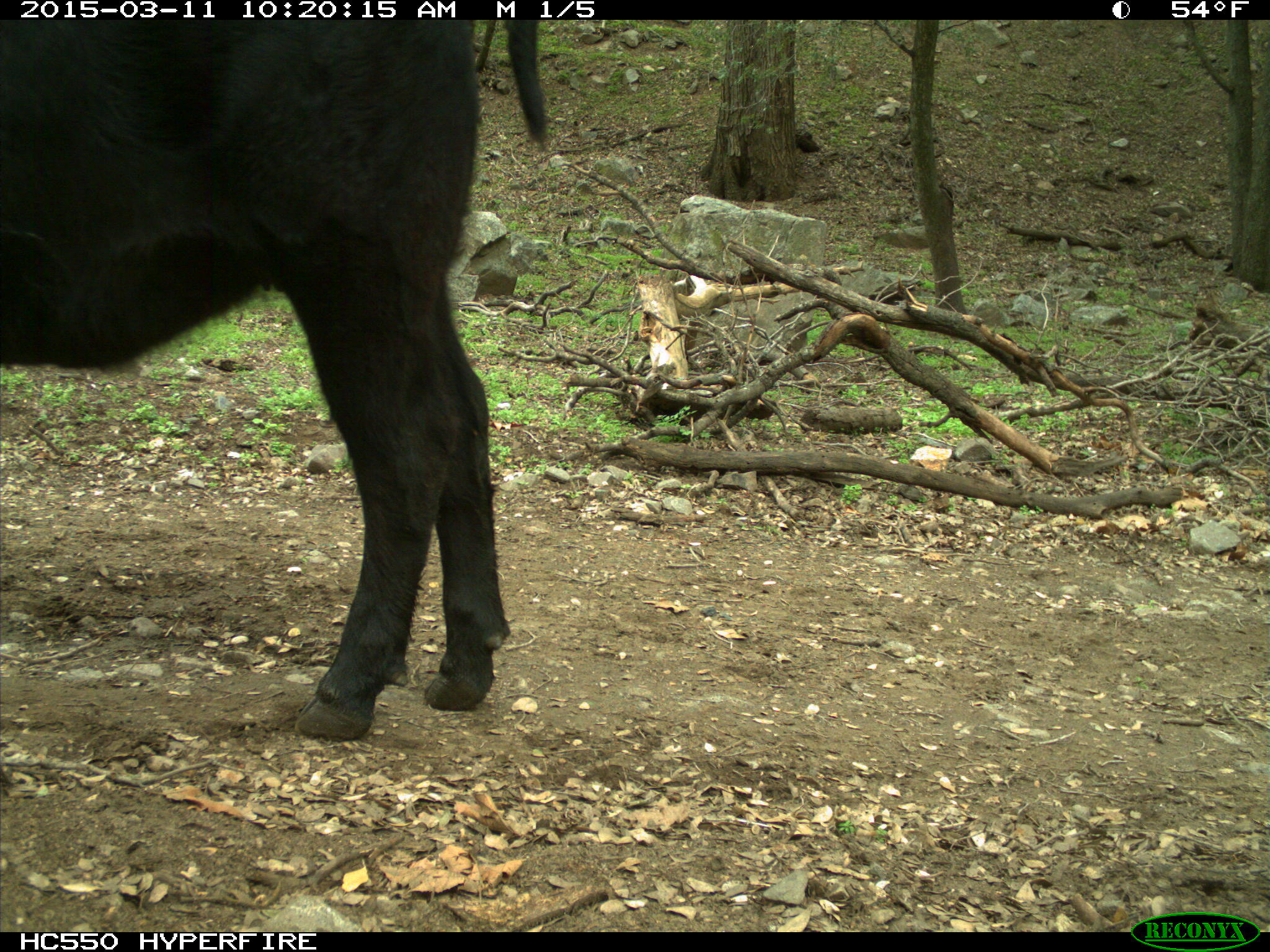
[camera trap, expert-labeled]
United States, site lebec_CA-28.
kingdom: Animalia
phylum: Chordata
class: Mammalia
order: Artiodactyla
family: Bovidae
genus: Bos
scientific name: Bos taurus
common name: domestic cow